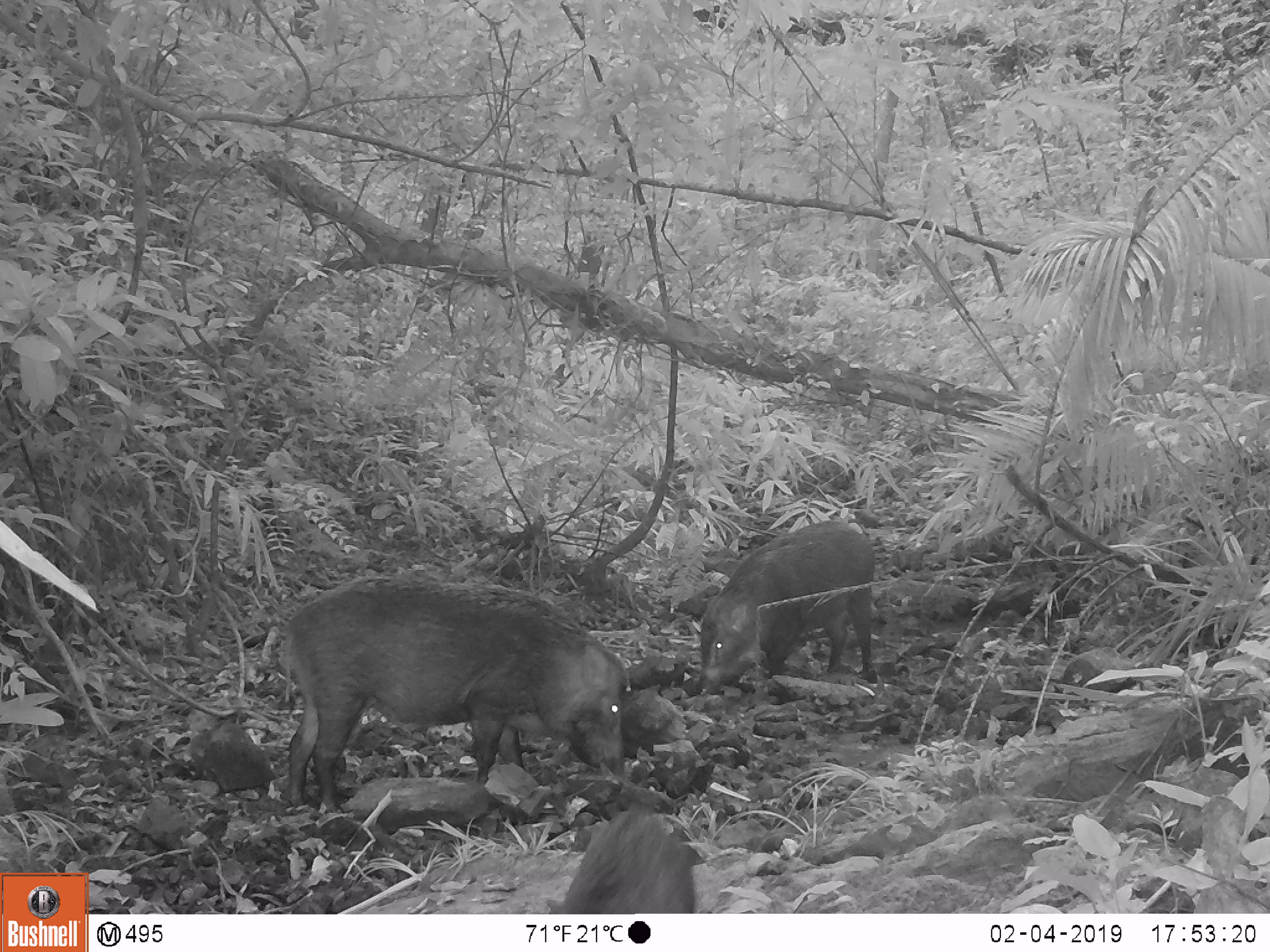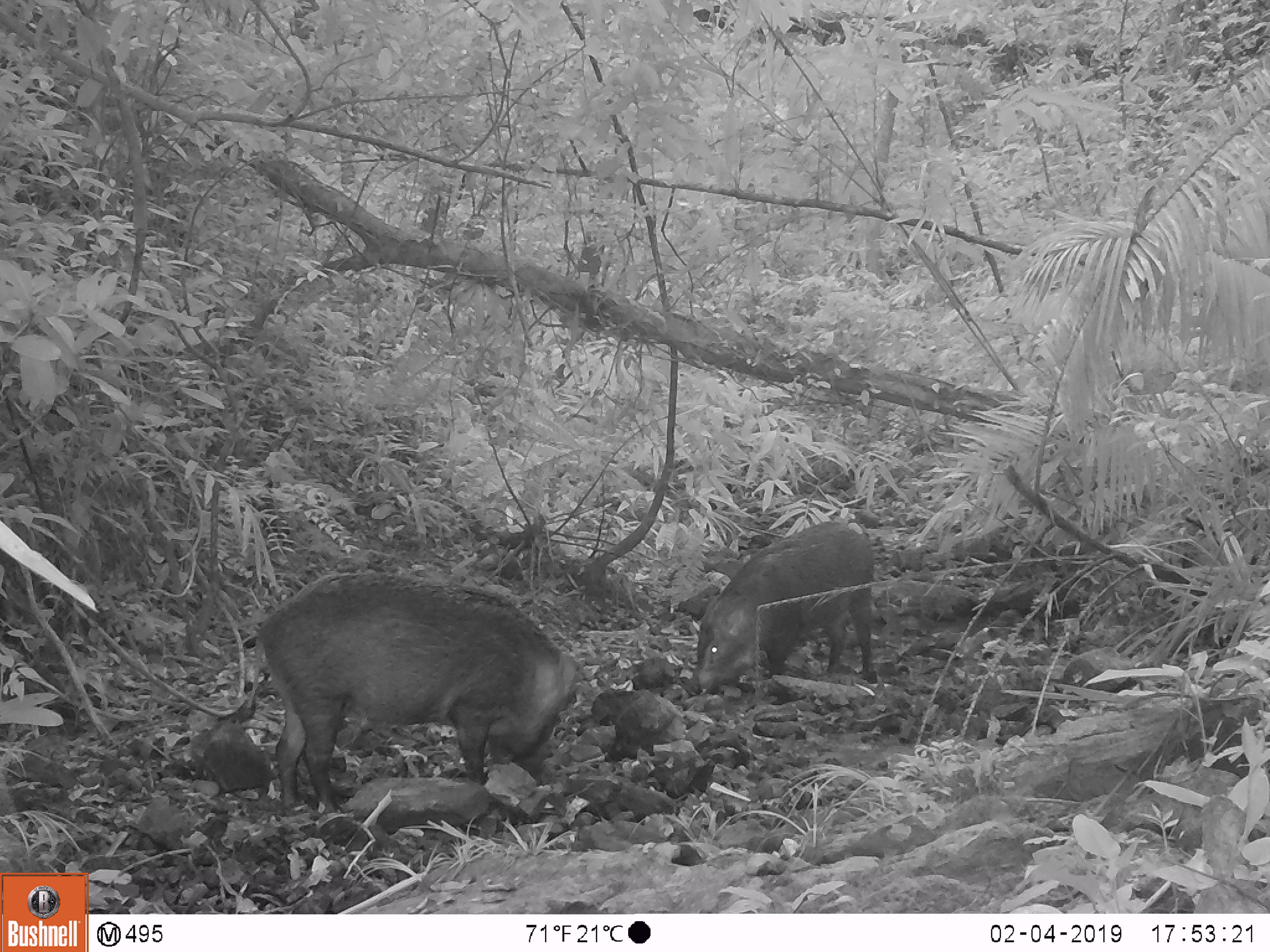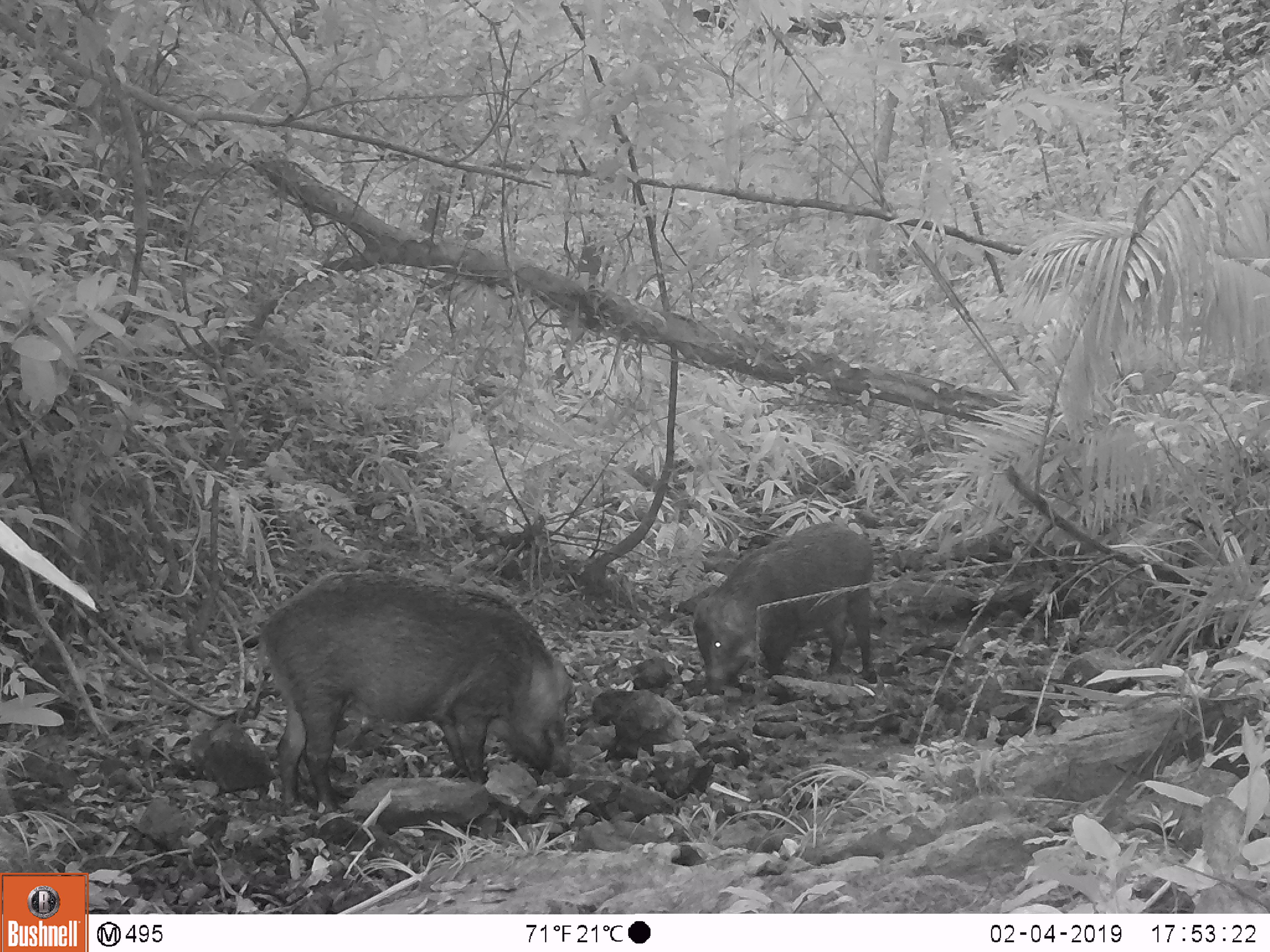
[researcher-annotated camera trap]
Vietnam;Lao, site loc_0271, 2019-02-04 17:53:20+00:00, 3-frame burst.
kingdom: Animalia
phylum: Chordata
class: Mammalia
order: Artiodactyla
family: Suidae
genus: Sus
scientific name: Sus scrofa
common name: eurasian wild pig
Eurasian wild pig (Sus scrofa). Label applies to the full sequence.